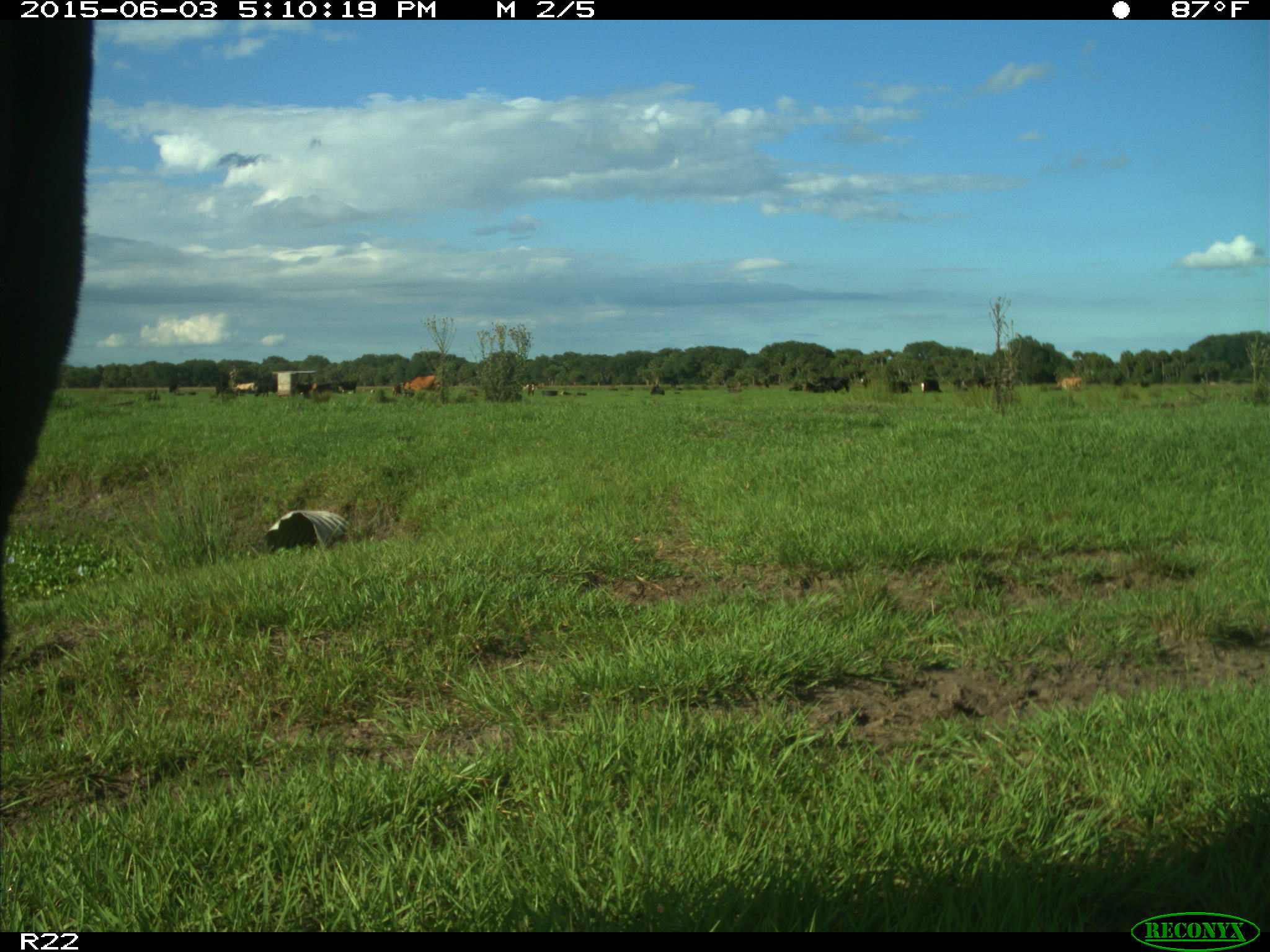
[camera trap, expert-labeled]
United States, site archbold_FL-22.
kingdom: Animalia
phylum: Chordata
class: Mammalia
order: Artiodactyla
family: Bovidae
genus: Bos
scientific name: Bos taurus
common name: domestic cow